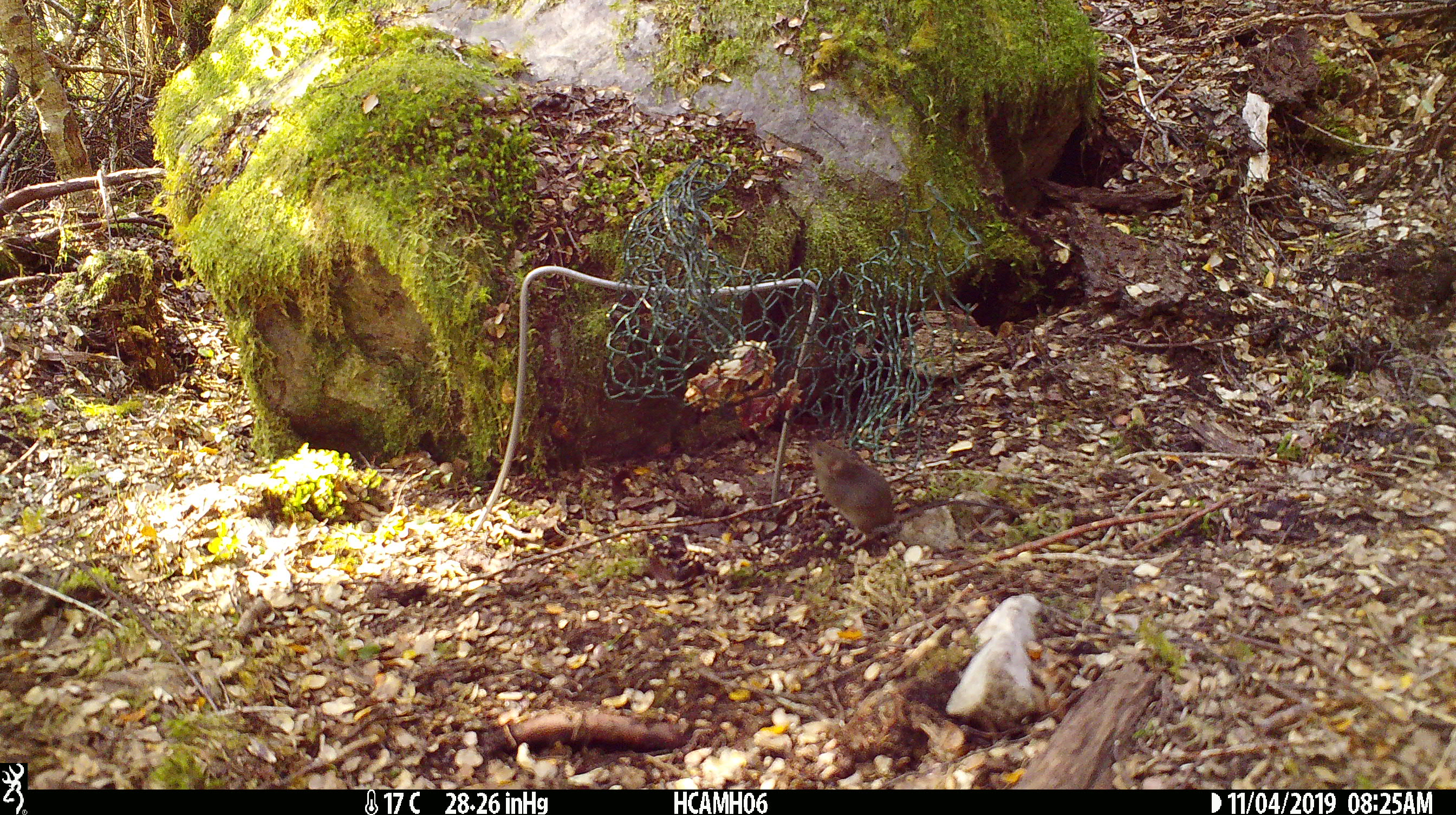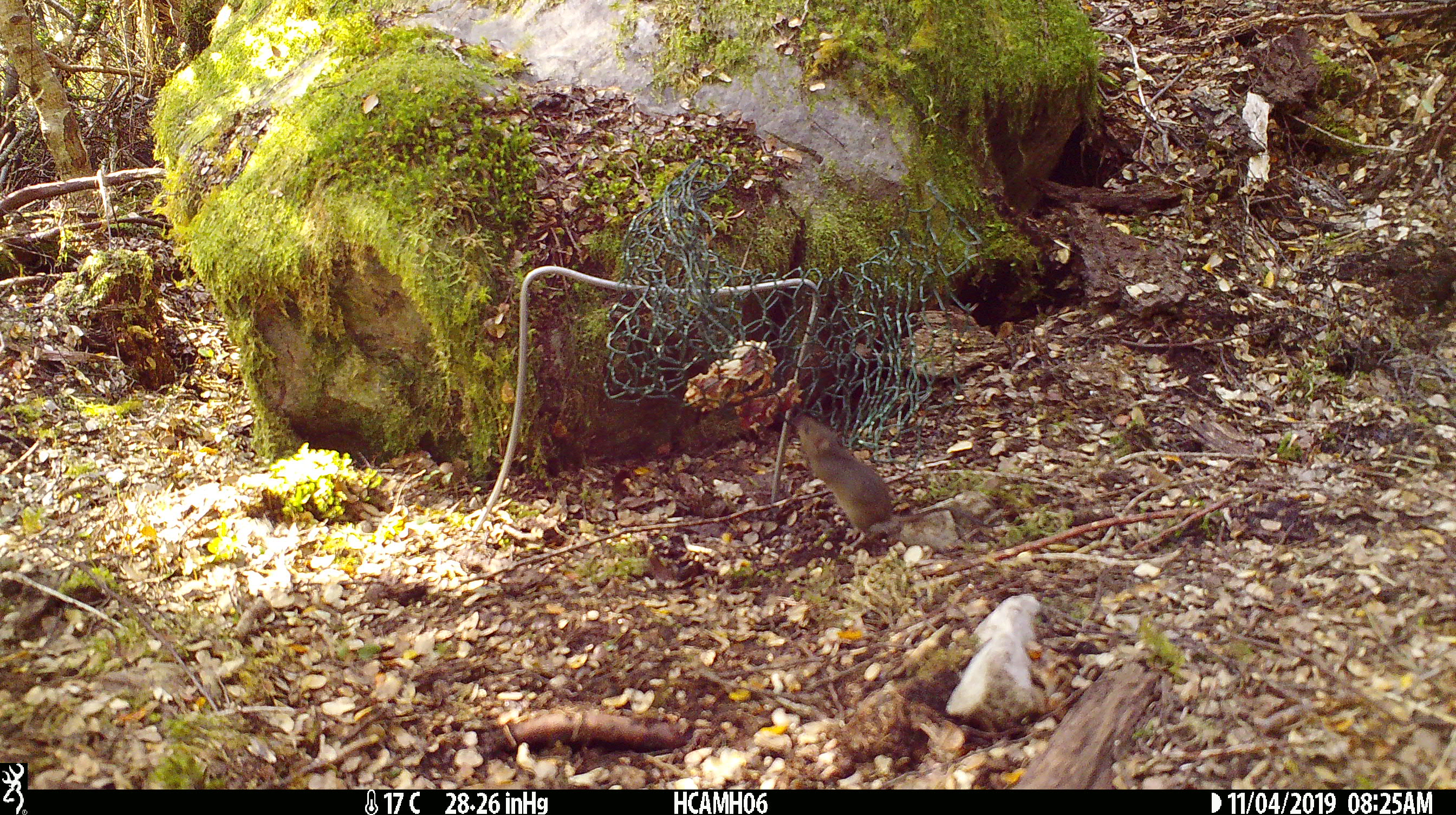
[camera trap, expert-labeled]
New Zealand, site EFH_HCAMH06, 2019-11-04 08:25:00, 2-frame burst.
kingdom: Animalia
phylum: Chordata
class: Mammalia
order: Rodentia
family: Muridae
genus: Mus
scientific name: Mus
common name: mouse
Mouse (Mus).